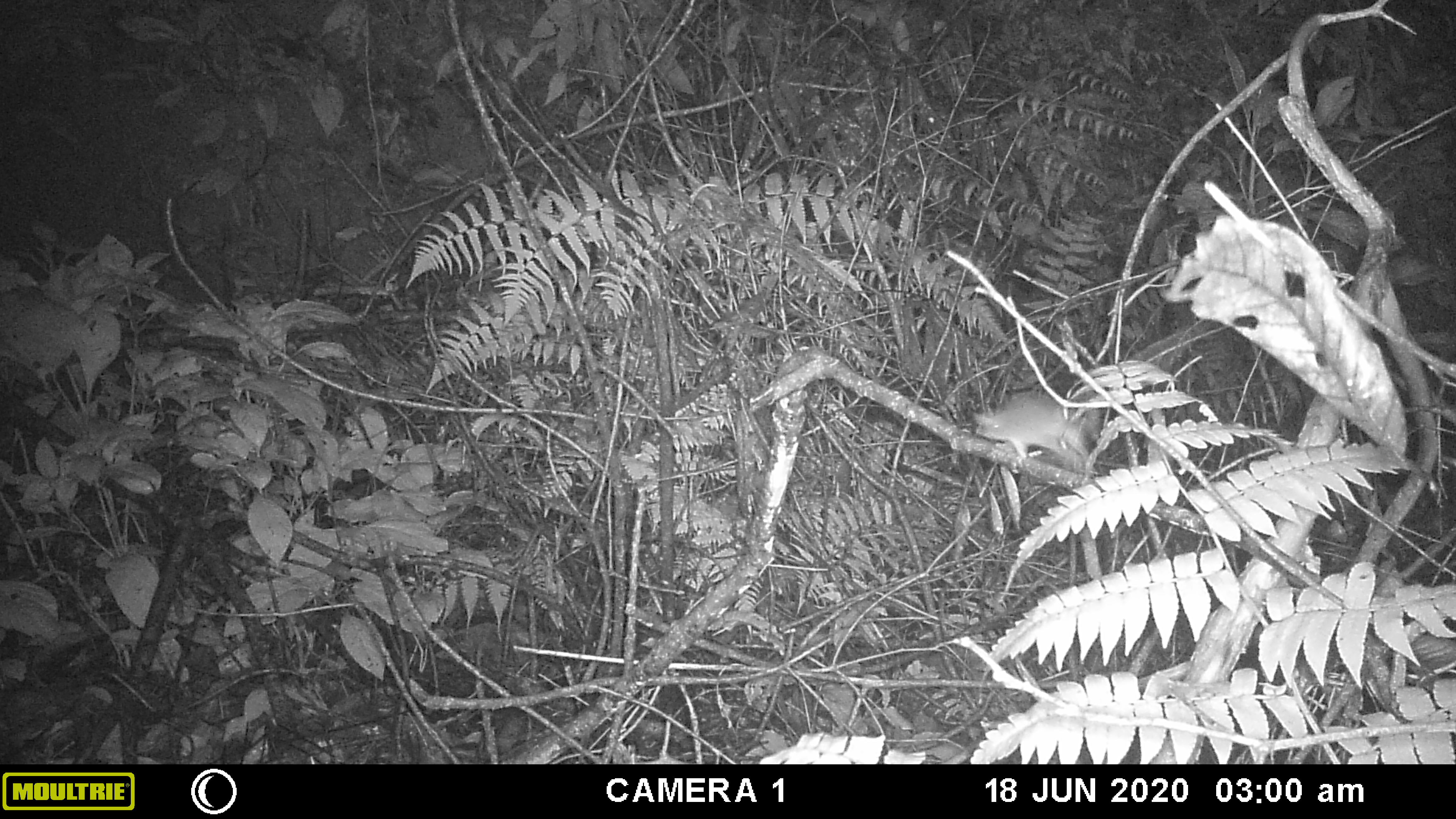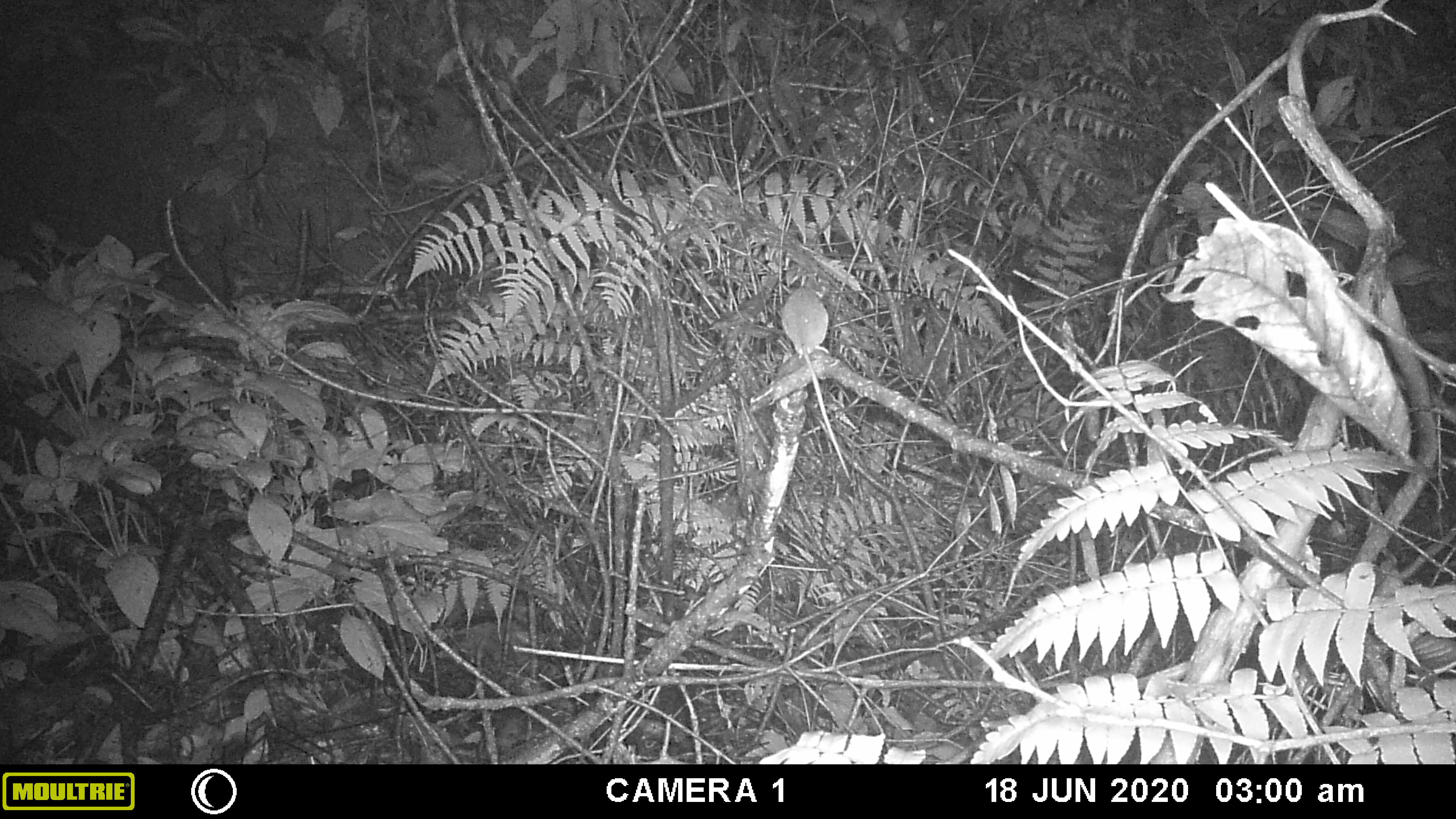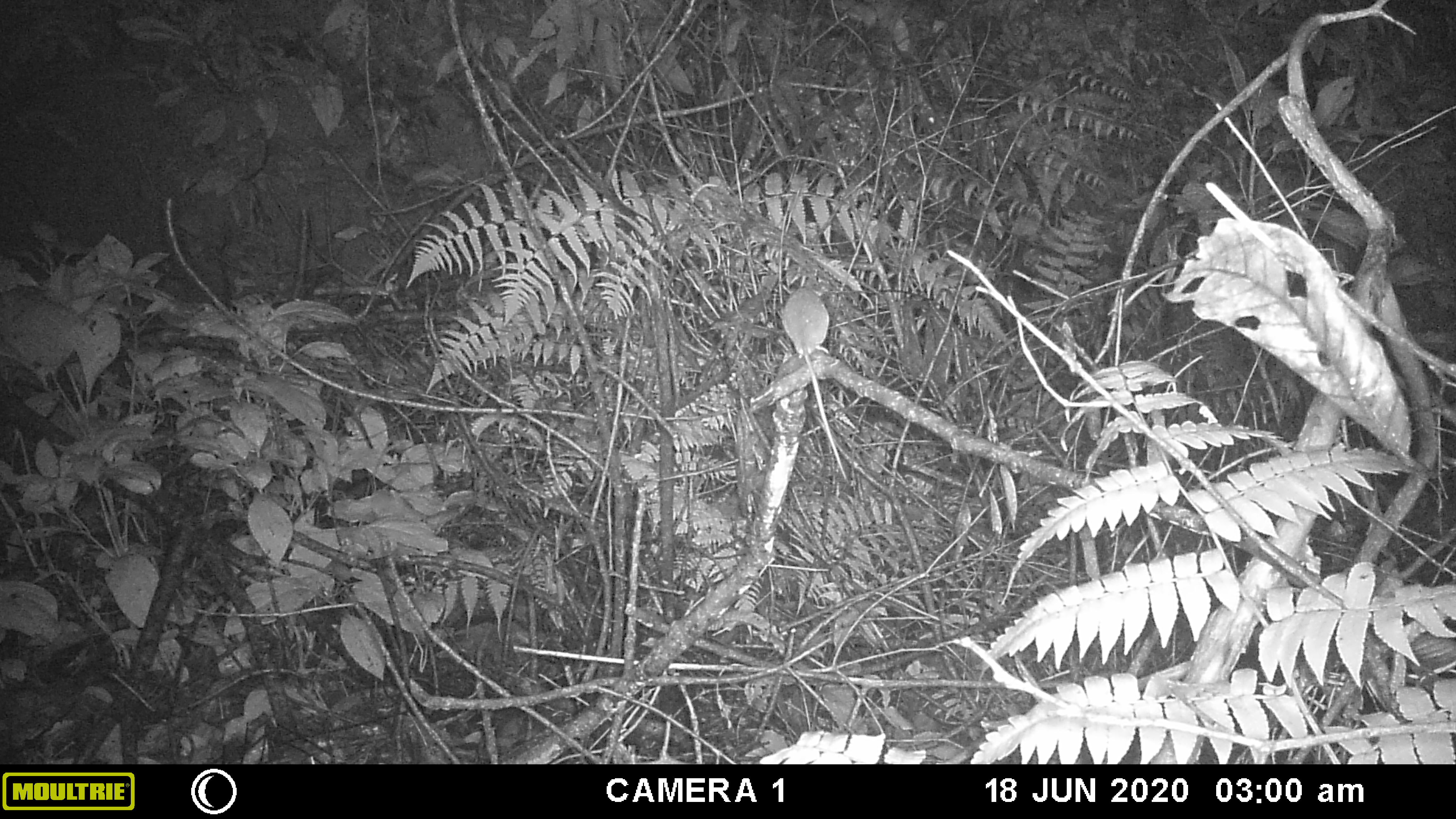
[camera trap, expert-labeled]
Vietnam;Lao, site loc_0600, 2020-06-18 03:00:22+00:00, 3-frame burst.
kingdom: Animalia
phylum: Chordata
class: Mammalia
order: Rodentia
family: Muridae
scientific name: Muridae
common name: old-world mice and rats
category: unidentified murid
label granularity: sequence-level